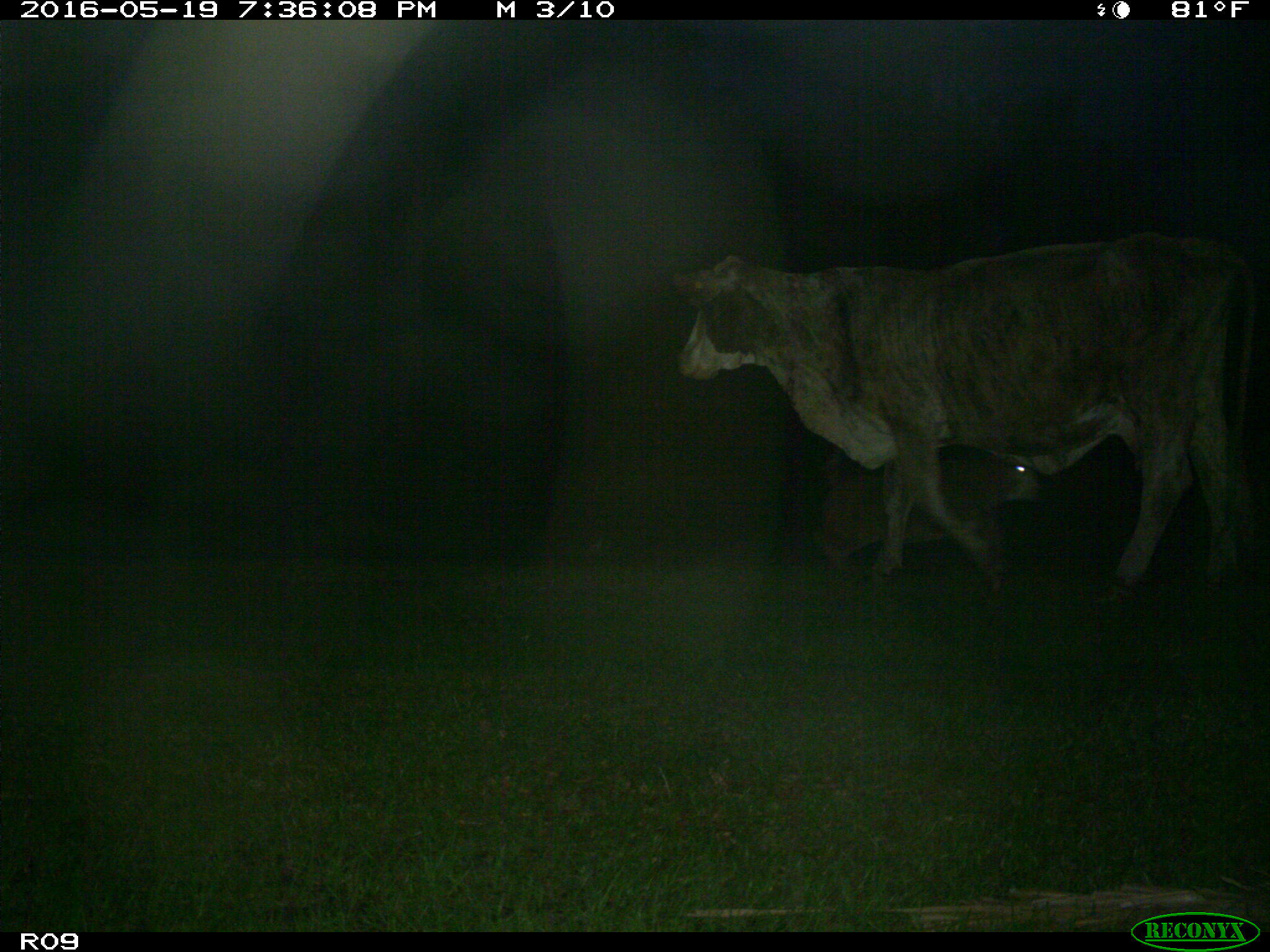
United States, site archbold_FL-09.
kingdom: Animalia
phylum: Chordata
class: Mammalia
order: Artiodactyla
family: Bovidae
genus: Bos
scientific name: Bos taurus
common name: domestic cow